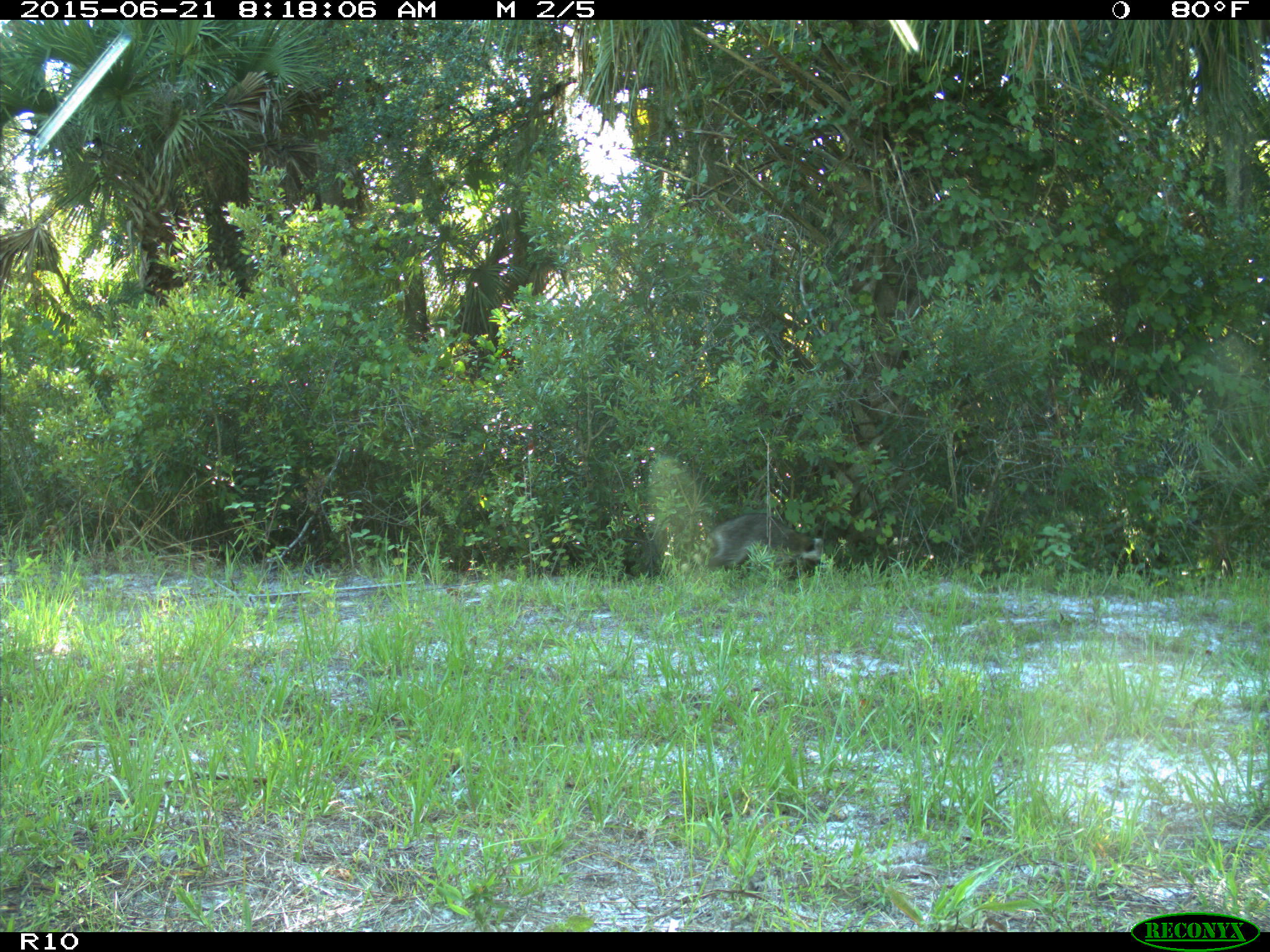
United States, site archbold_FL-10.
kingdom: Animalia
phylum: Chordata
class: Mammalia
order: Carnivora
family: Procyonidae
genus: Procyon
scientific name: Procyon lotor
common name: common raccoon